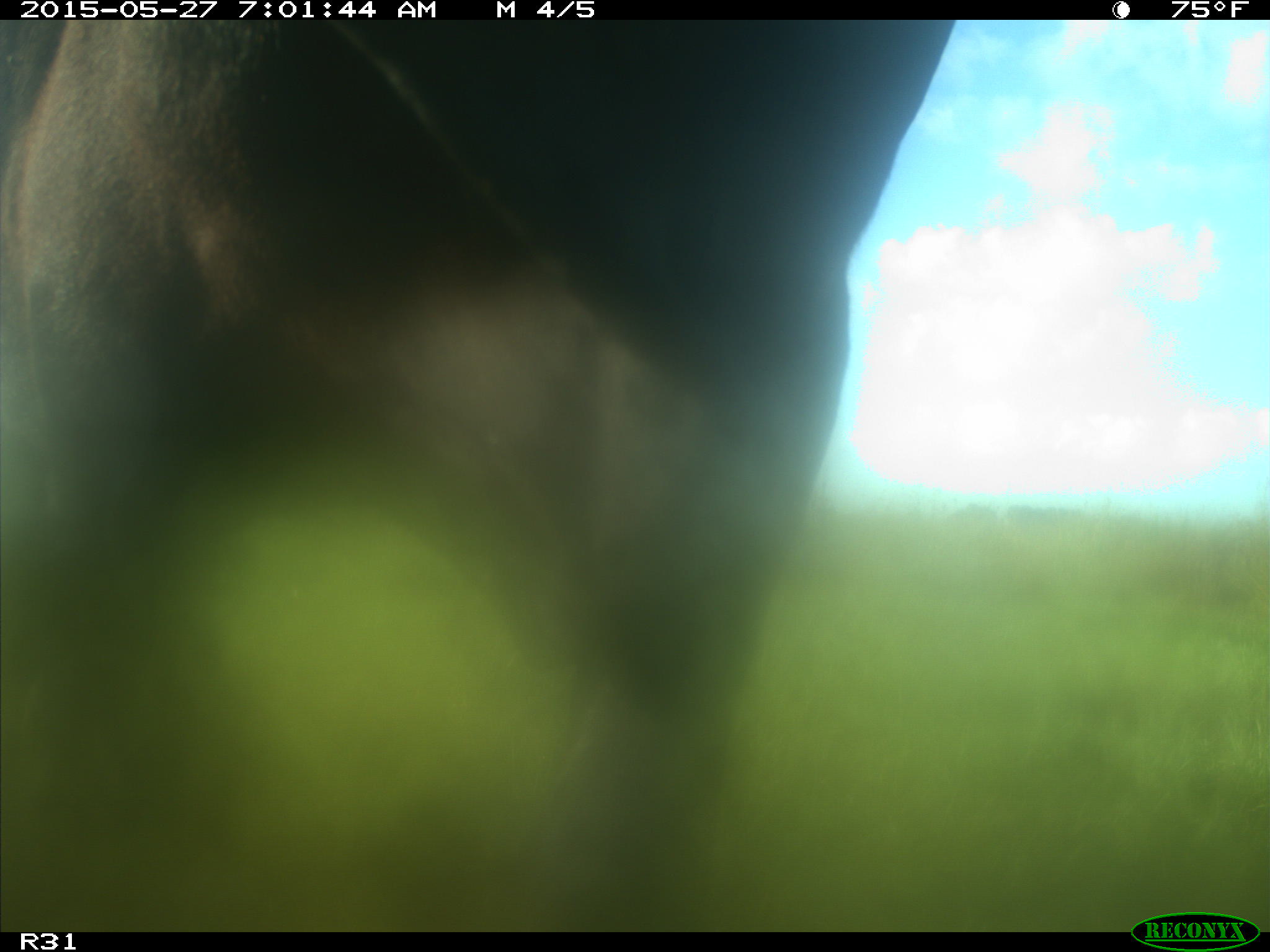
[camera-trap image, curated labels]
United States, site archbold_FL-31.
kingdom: Animalia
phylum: Chordata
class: Mammalia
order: Artiodactyla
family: Bovidae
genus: Bos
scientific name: Bos taurus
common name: domestic cow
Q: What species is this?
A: Bos taurus (domestic cow).